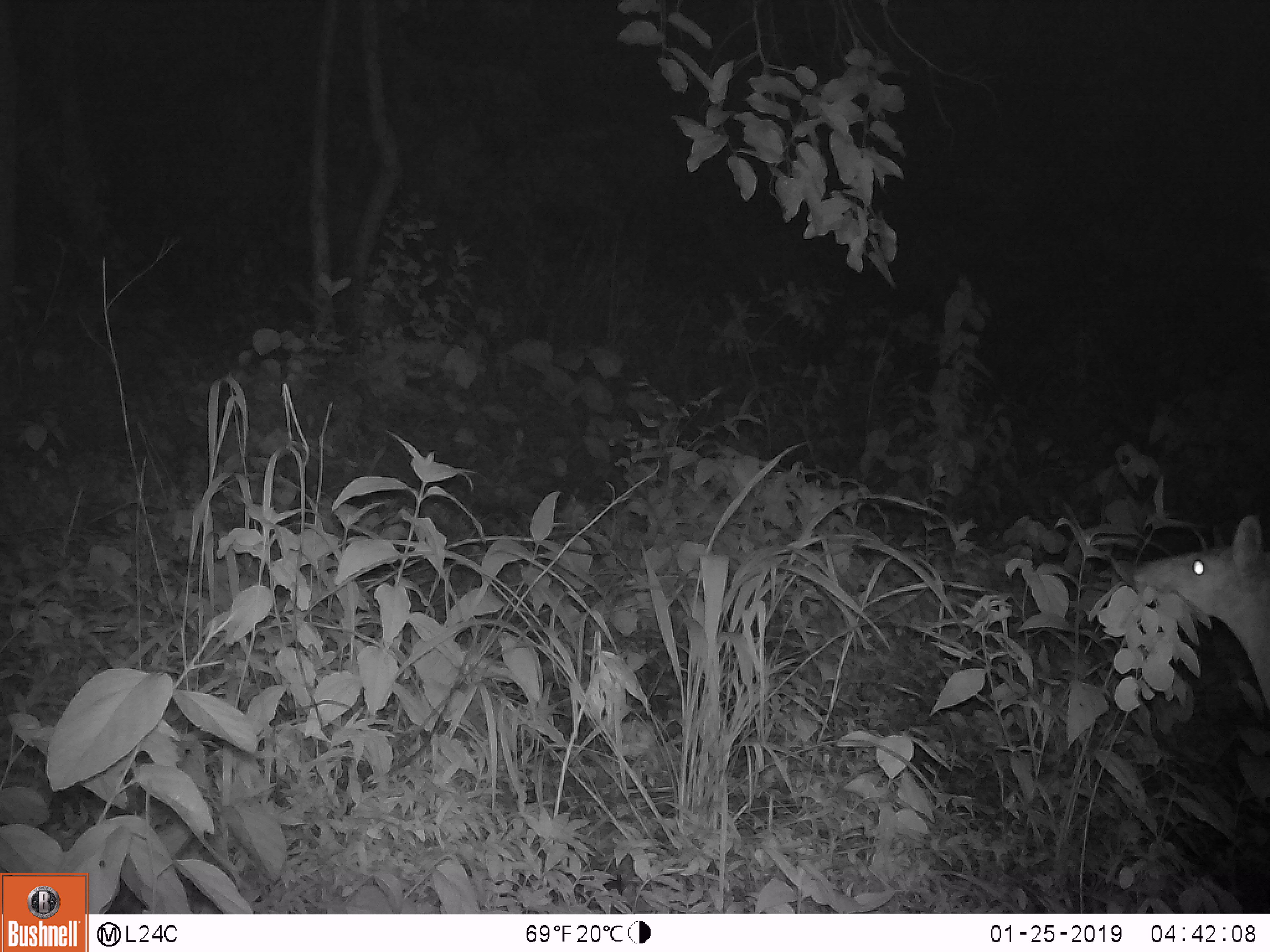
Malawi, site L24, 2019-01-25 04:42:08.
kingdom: Animalia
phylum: Chordata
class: Mammalia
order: Artiodactyla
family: Bovidae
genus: Redunca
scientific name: Redunca arundinum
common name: southern reedbuck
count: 1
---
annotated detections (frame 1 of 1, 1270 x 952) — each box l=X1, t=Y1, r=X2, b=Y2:
southern reedbuck: l=1123, t=497, r=1268, b=734